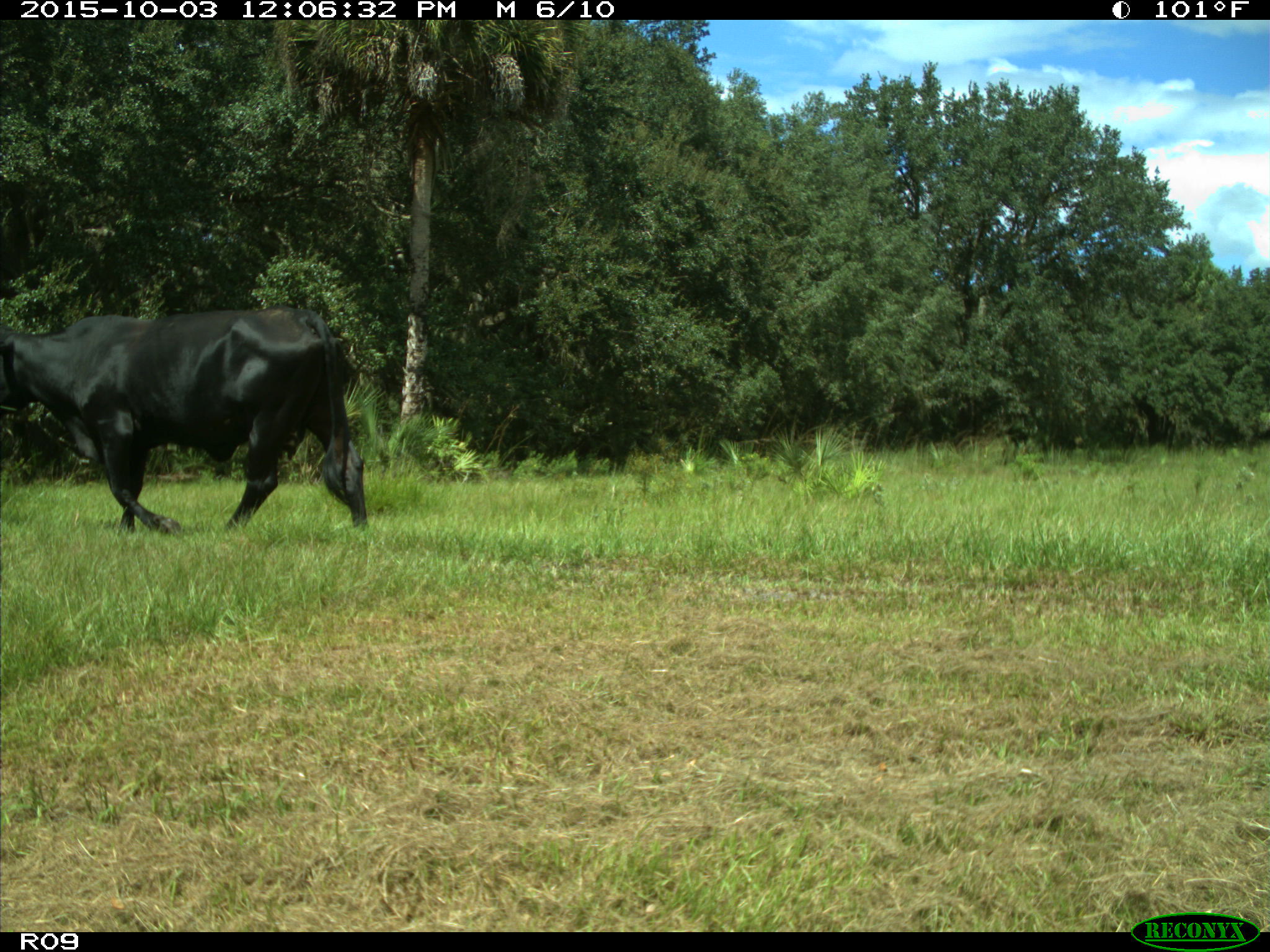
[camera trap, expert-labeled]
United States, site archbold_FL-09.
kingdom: Animalia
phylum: Chordata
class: Mammalia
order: Artiodactyla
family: Bovidae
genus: Bos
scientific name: Bos taurus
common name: domestic cow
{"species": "Bos taurus (domestic cow)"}